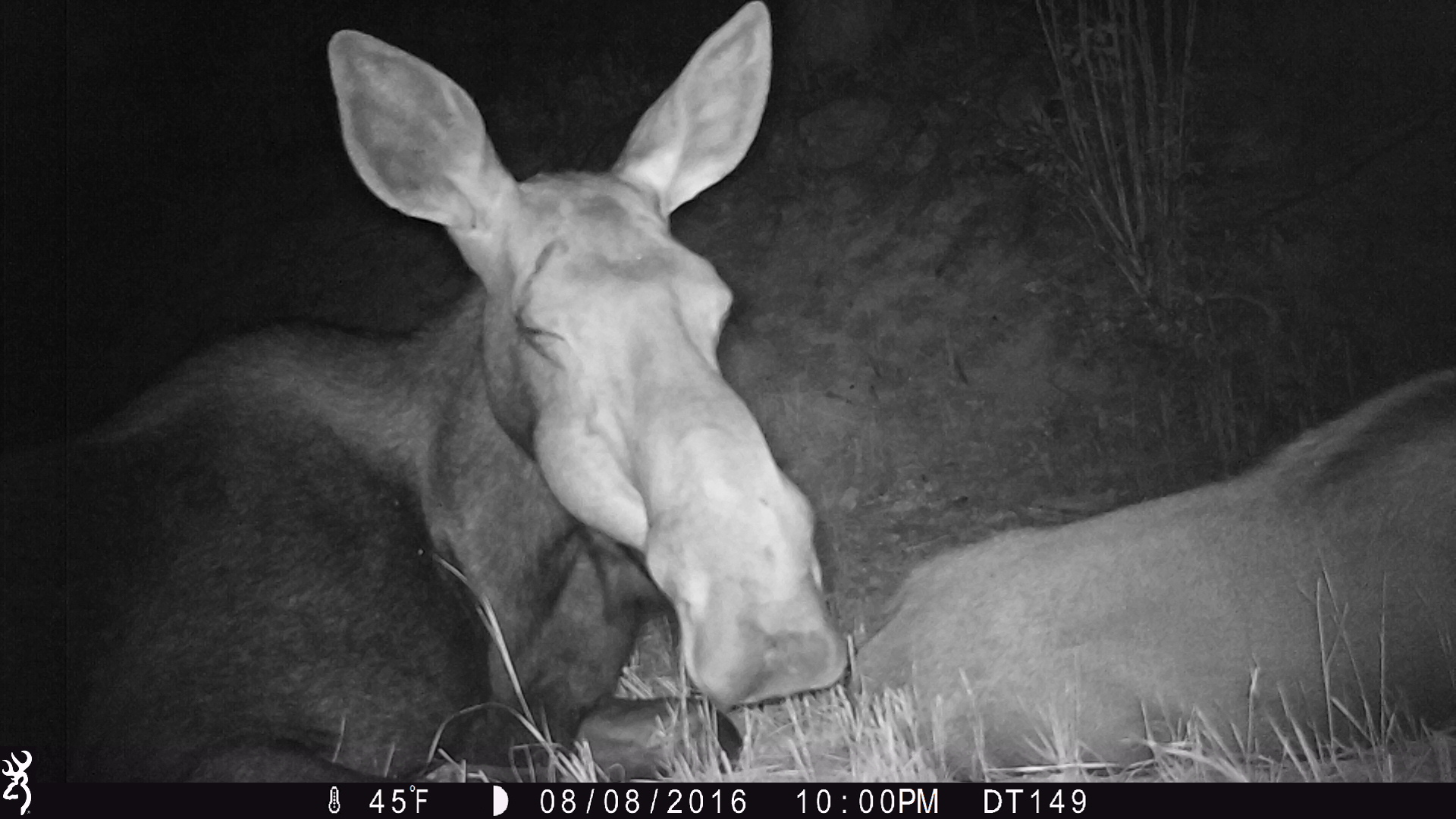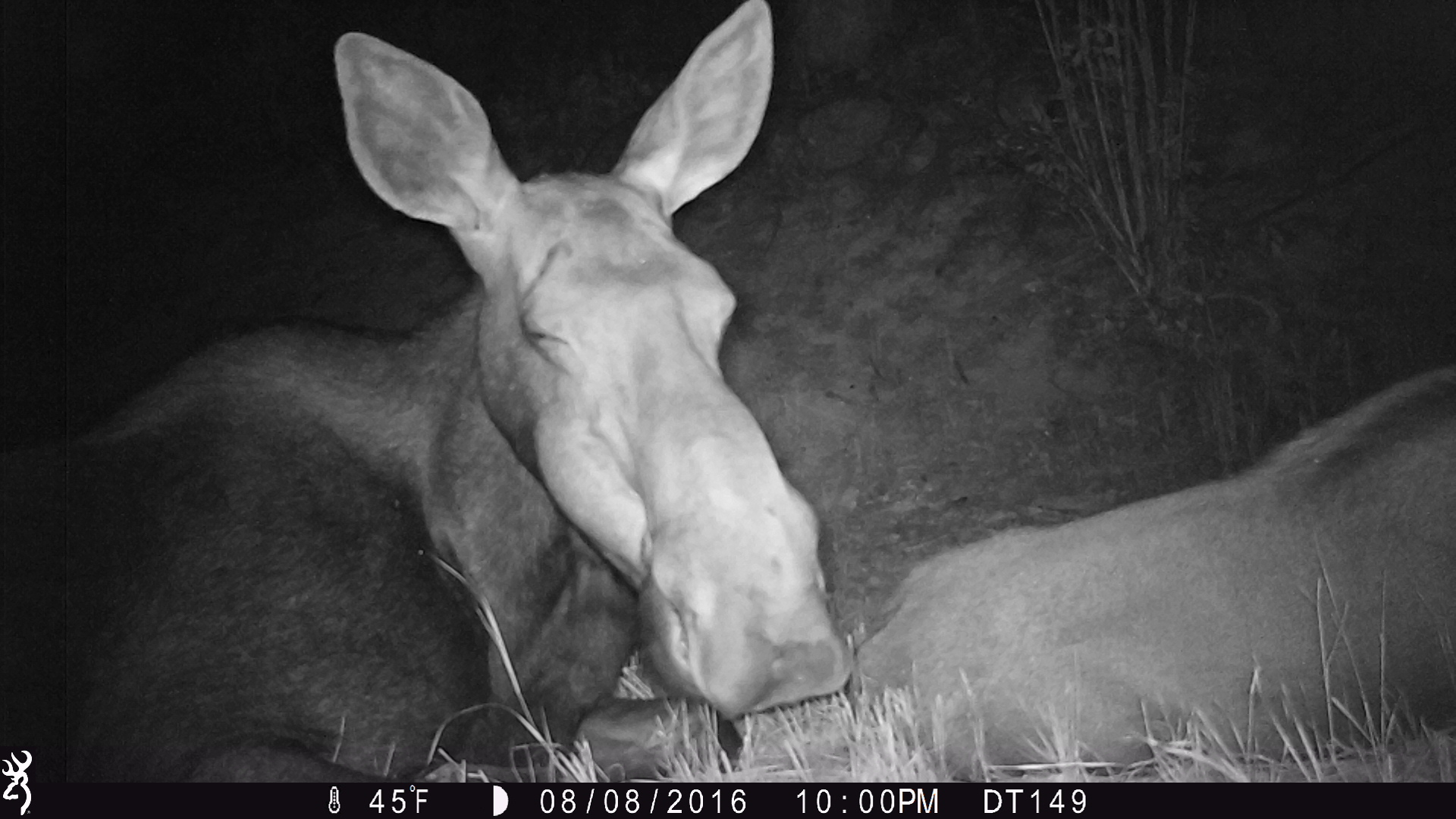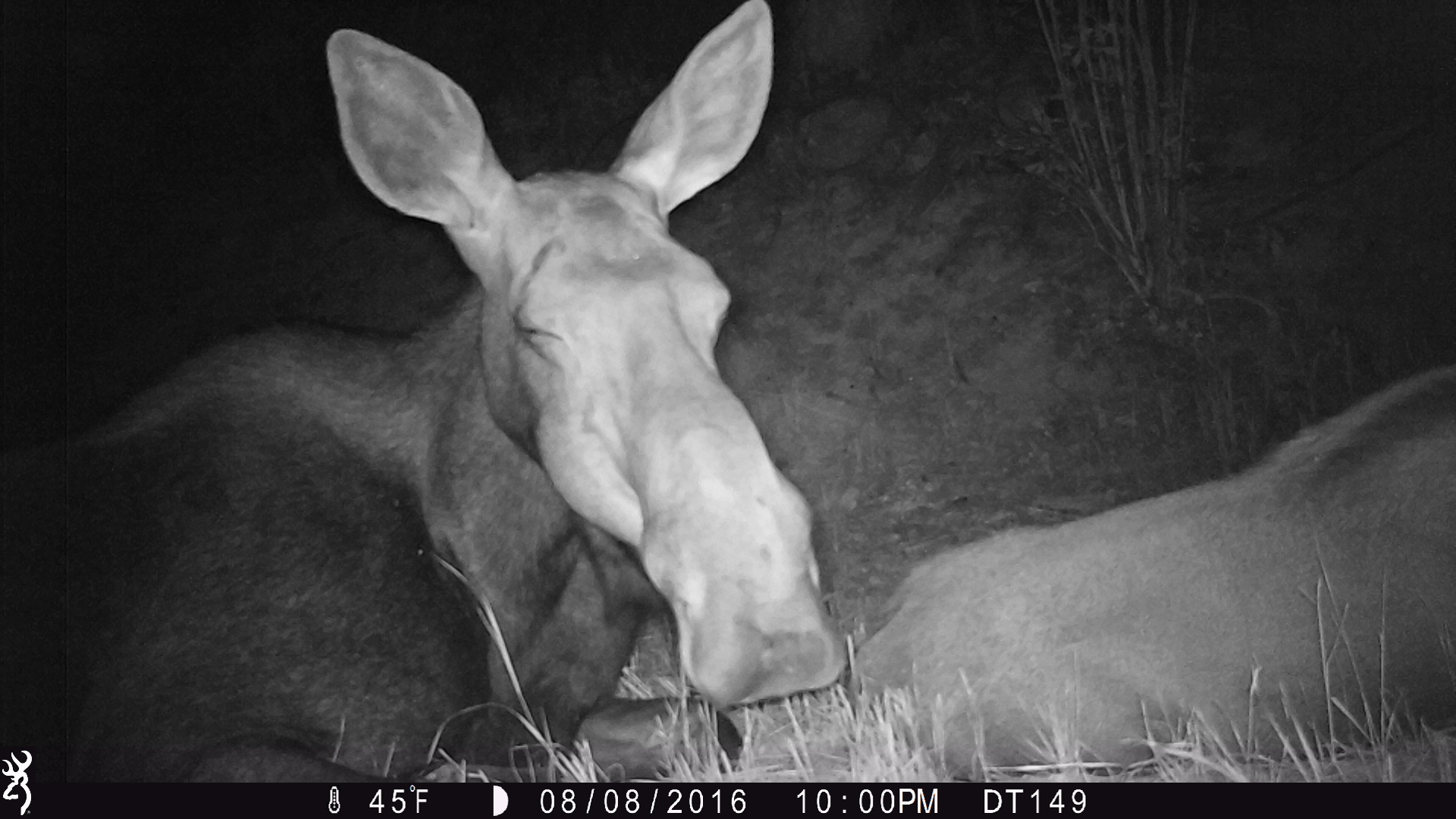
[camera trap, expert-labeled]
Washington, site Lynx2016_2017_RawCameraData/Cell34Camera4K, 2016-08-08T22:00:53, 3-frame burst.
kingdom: Animalia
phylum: Chordata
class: Mammalia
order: Artiodactyla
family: Cervidae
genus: Alces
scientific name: Alces alces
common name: moose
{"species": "Alces alces (moose)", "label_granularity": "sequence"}